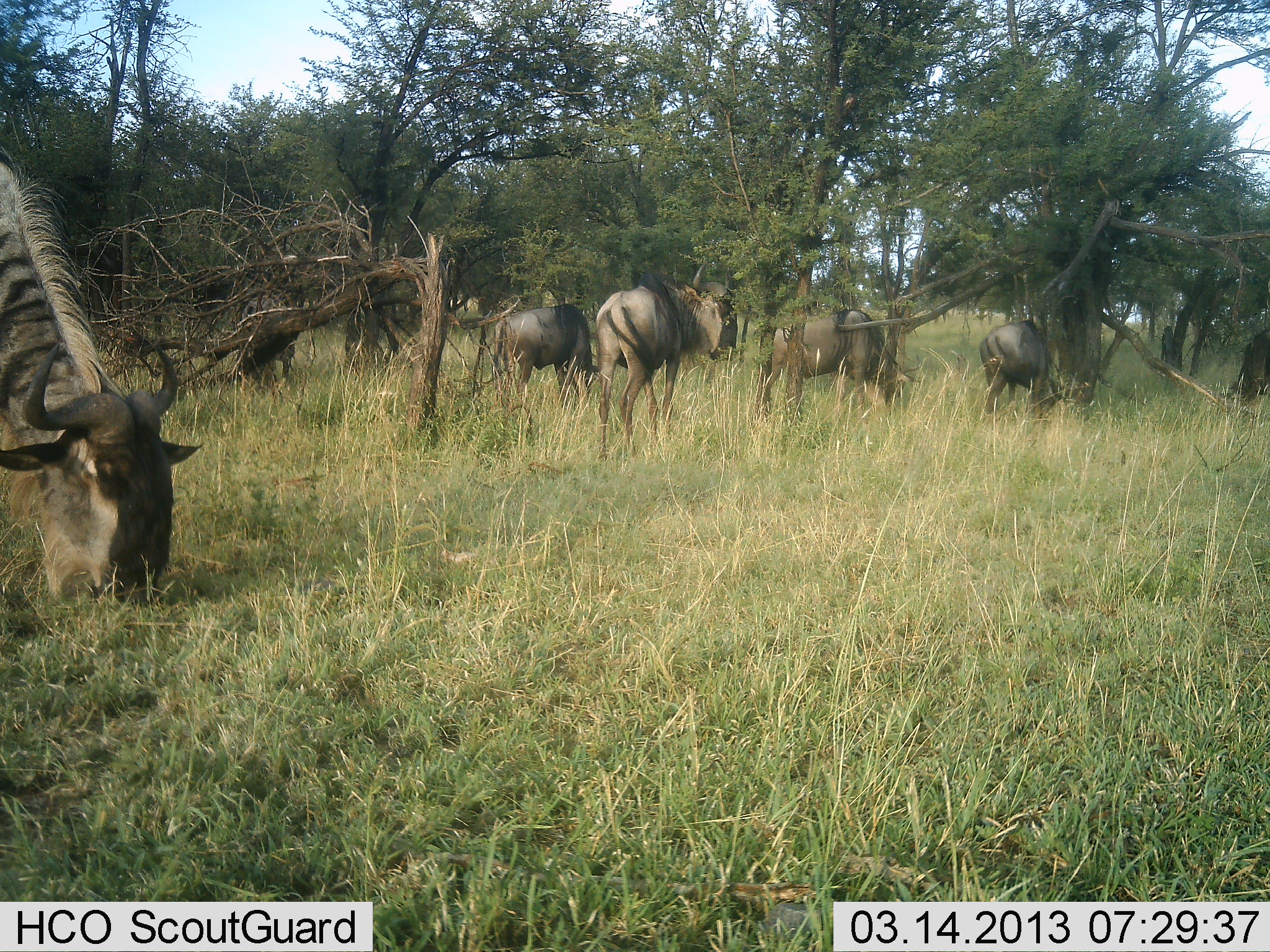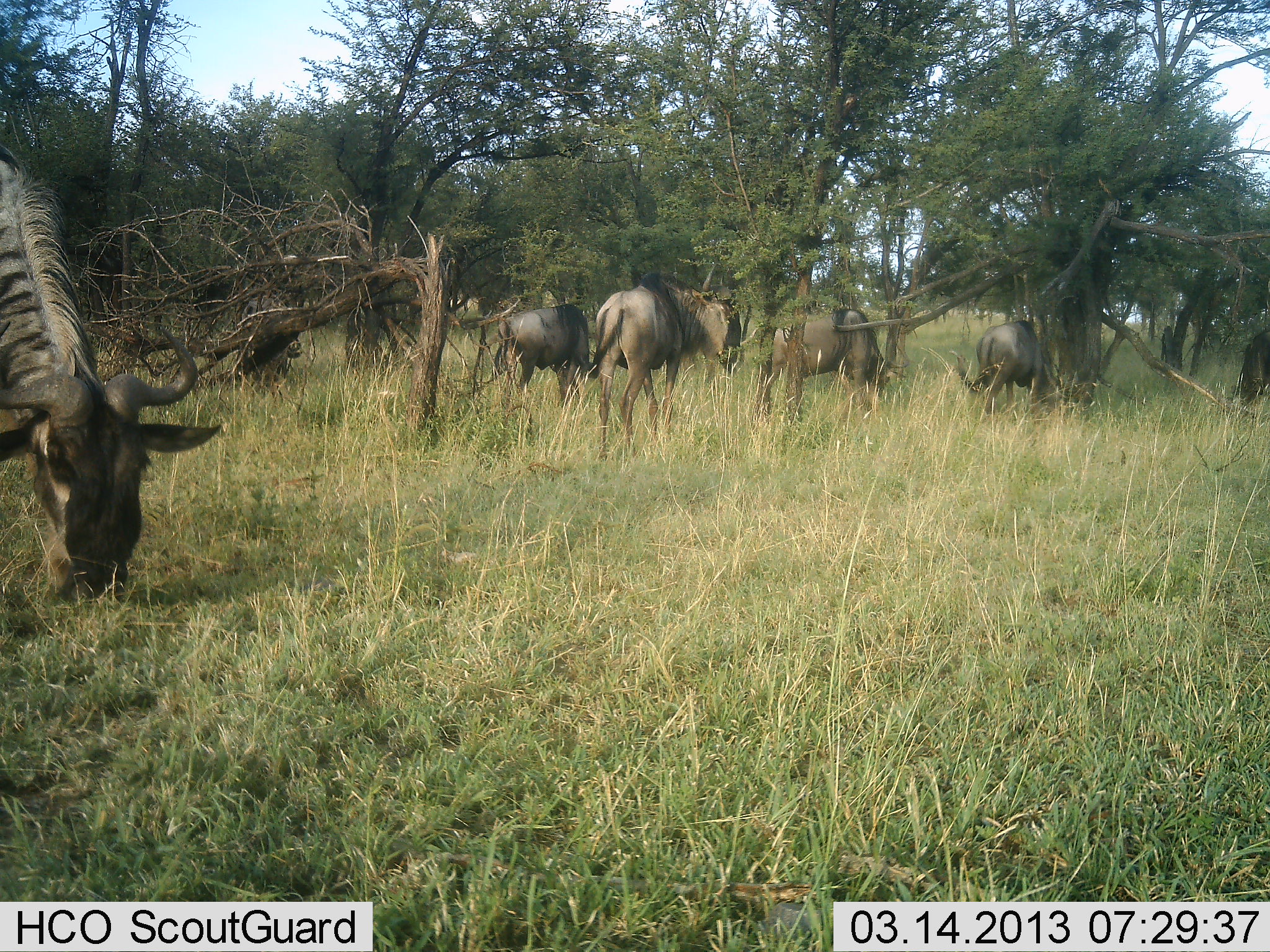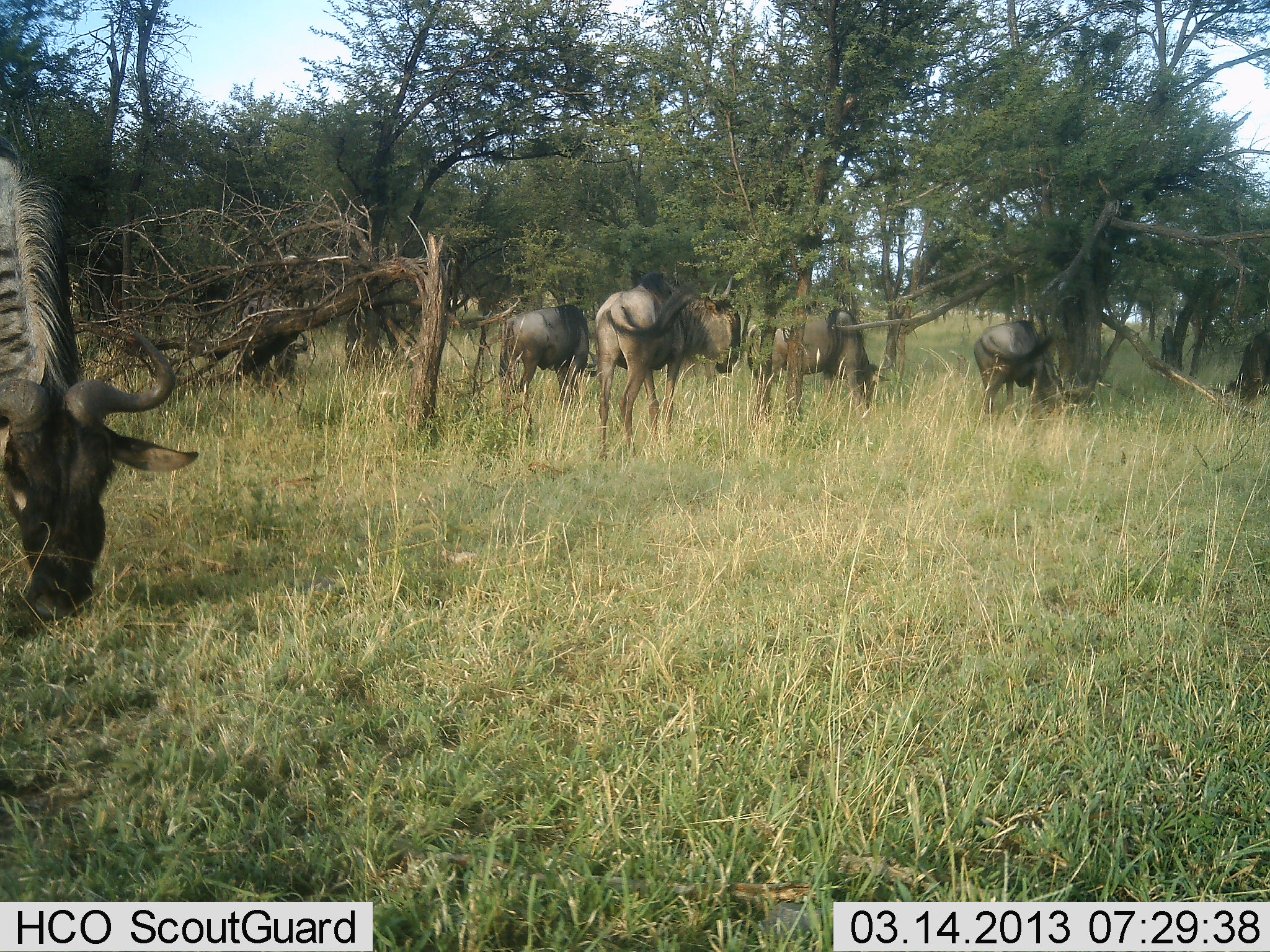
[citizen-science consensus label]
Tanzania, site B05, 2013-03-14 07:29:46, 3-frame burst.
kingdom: Animalia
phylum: Chordata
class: Mammalia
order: Artiodactyla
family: Bovidae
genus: Connochaetes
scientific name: Connochaetes taurinus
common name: blue wildebeest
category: wildebeest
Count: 7.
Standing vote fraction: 42%.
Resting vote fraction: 0%.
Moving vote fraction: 12%.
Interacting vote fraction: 4%.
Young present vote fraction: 0%.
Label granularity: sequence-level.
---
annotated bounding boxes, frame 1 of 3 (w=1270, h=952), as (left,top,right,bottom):
animal: (0,141,206,613); (594,259,741,461); (750,308,922,433); (492,303,601,410); (978,319,1066,426); (1219,328,1270,417)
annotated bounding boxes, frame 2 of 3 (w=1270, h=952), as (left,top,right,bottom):
animal: (0,141,221,604); (584,261,741,461); (753,308,909,433); (492,303,601,410); (957,319,1066,425); (1219,328,1270,423)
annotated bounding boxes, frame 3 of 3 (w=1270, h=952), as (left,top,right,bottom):
animal: (0,138,200,623); (593,270,741,461); (746,308,893,427); (497,303,601,412); (972,319,1070,425); (1217,329,1270,423)